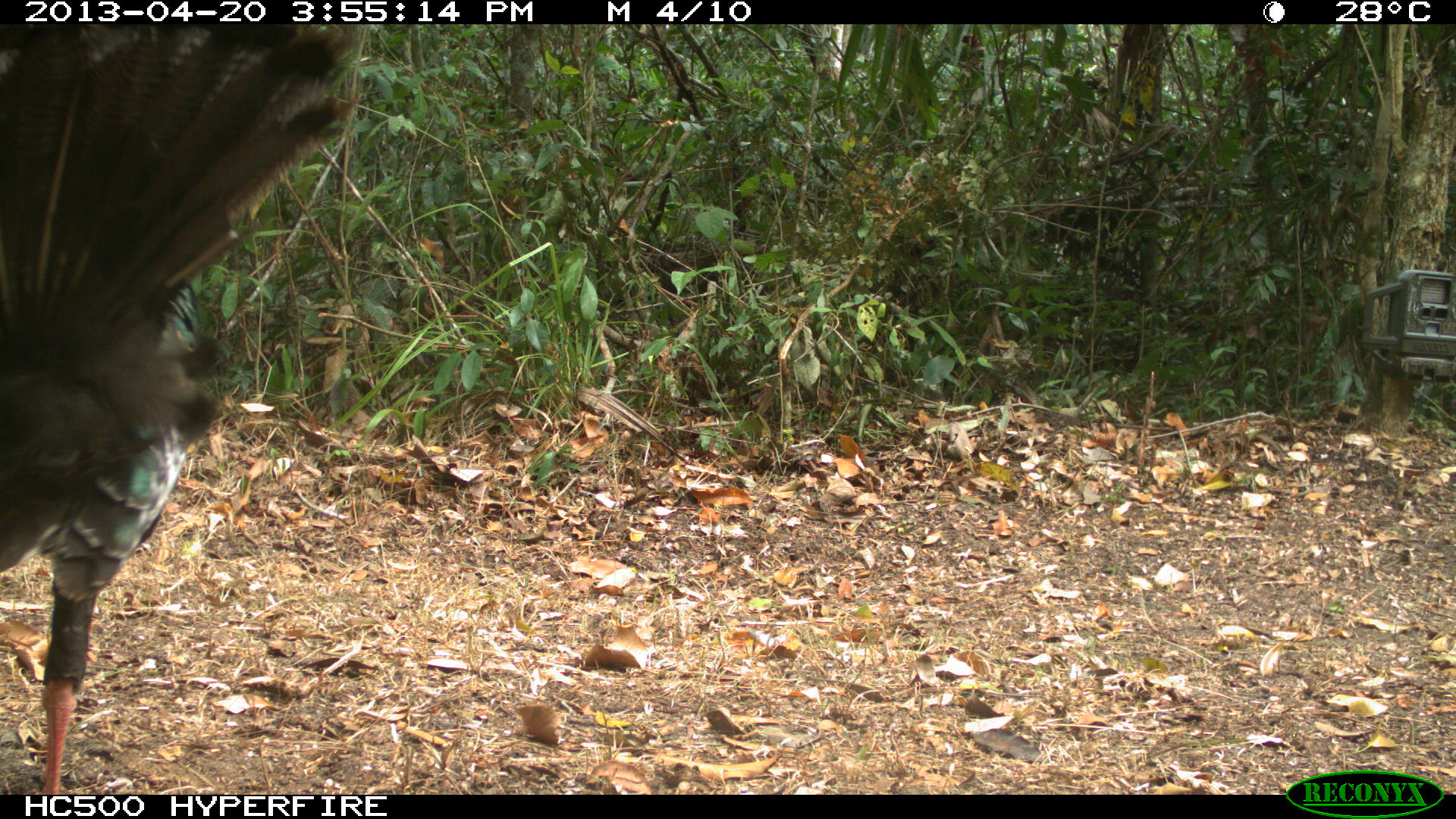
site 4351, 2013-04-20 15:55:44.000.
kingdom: Animalia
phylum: Chordata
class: Aves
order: Galliformes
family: Phasianidae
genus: Meleagris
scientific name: Meleagris ocellata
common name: ocellated turkey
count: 3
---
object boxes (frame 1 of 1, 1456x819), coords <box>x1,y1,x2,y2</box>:
meleagris ocellata: <box>0,22,360,793</box>